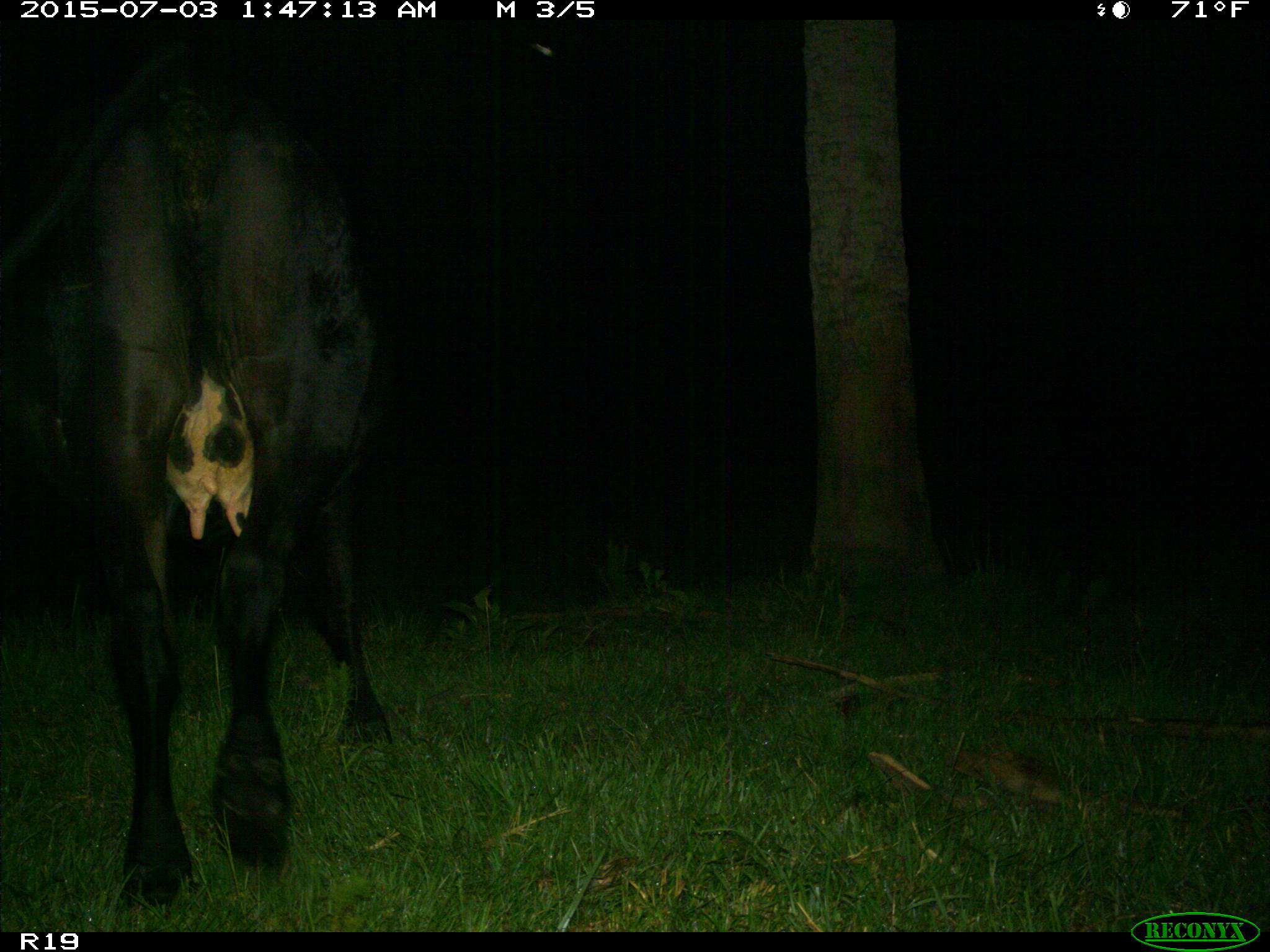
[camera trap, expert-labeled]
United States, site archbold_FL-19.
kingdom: Animalia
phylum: Chordata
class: Mammalia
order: Artiodactyla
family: Bovidae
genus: Bos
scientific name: Bos taurus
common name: domestic cow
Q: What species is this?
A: Bos taurus (domestic cow).